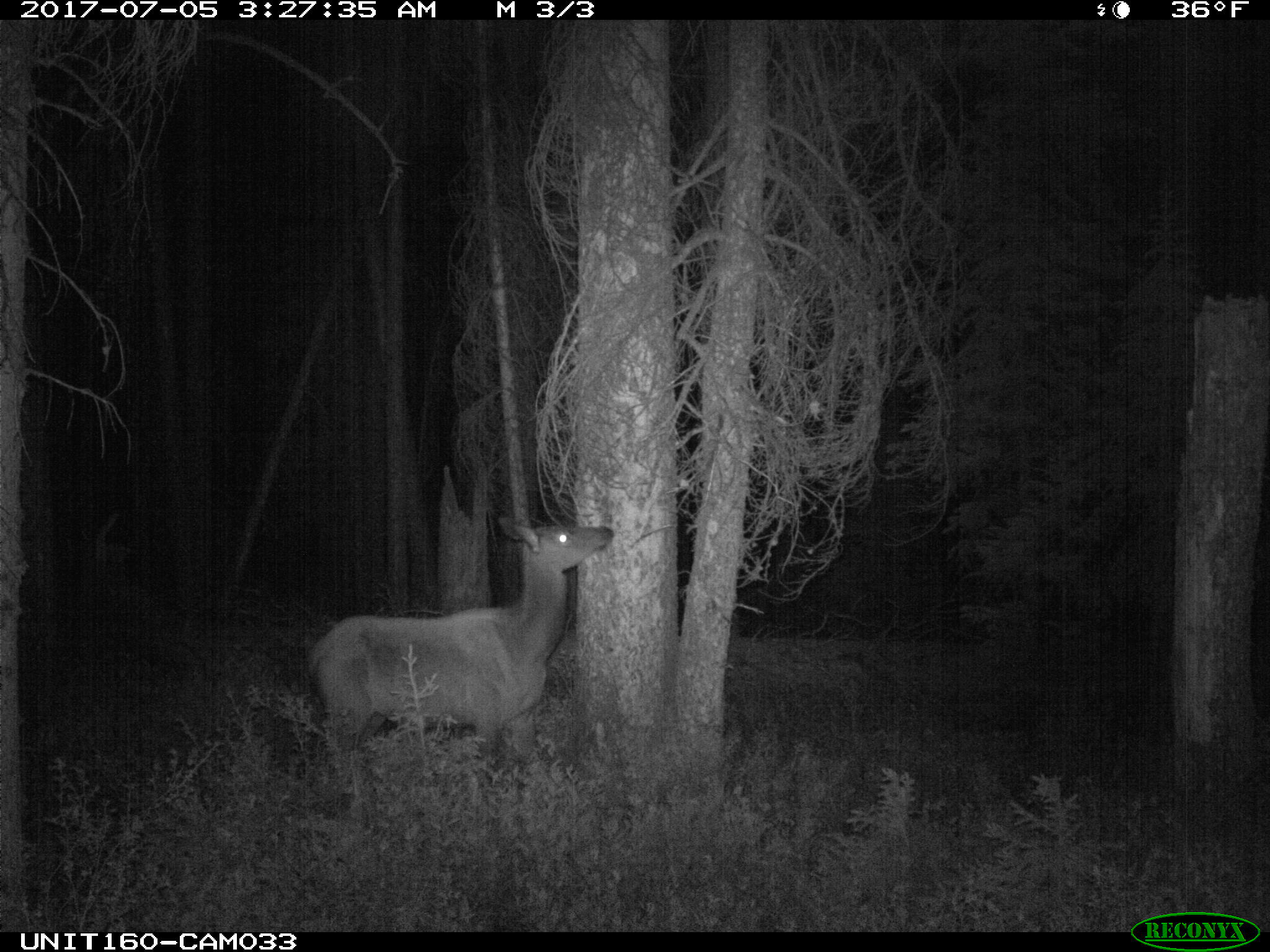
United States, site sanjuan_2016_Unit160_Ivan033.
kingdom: Animalia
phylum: Chordata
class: Mammalia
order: Artiodactyla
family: Cervidae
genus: Cervus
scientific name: Cervus elaphus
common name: red deer